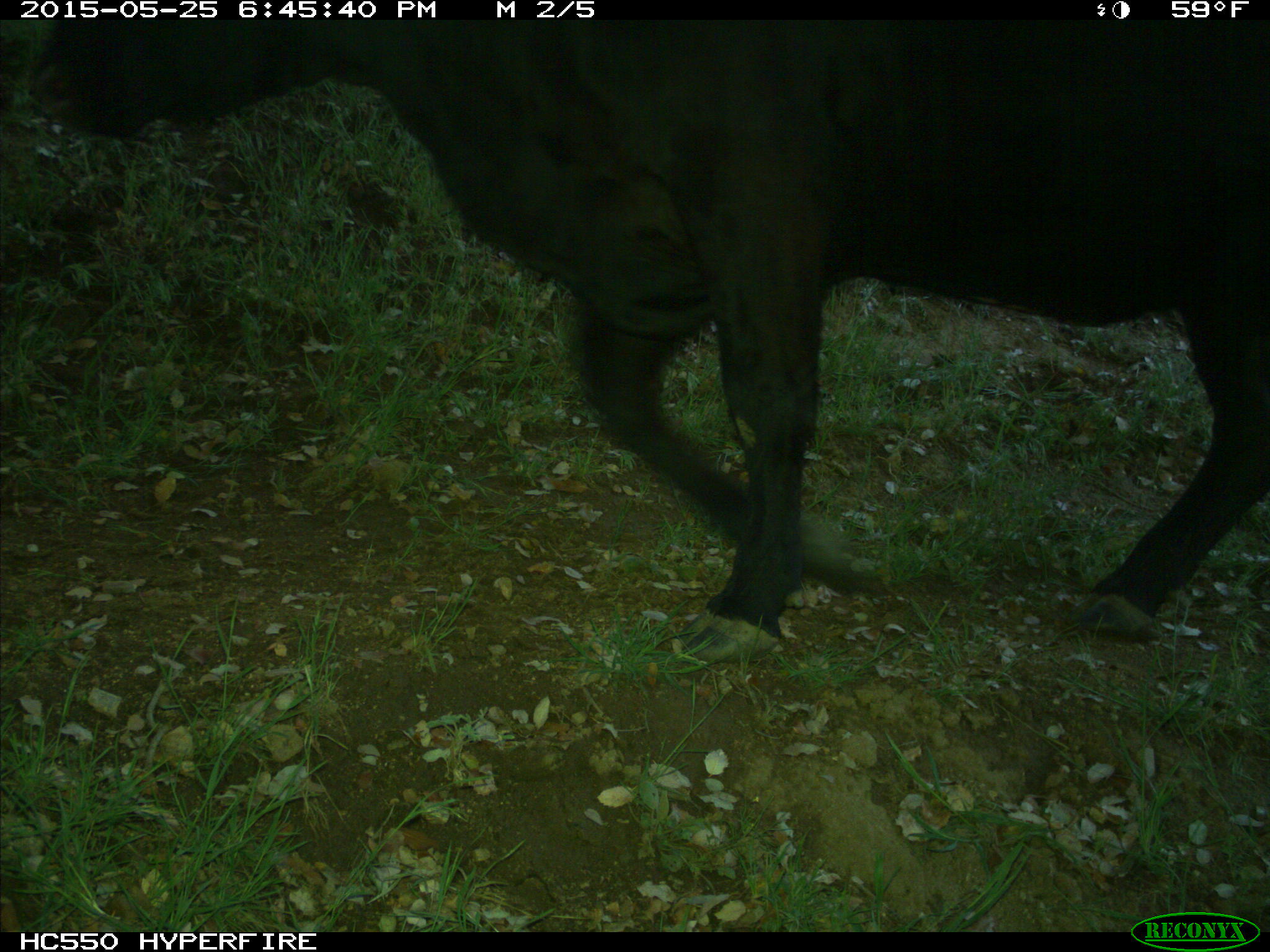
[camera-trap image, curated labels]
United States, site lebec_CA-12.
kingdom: Animalia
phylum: Chordata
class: Mammalia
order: Artiodactyla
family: Bovidae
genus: Bos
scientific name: Bos taurus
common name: domestic cow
Bos taurus (domestic cow).